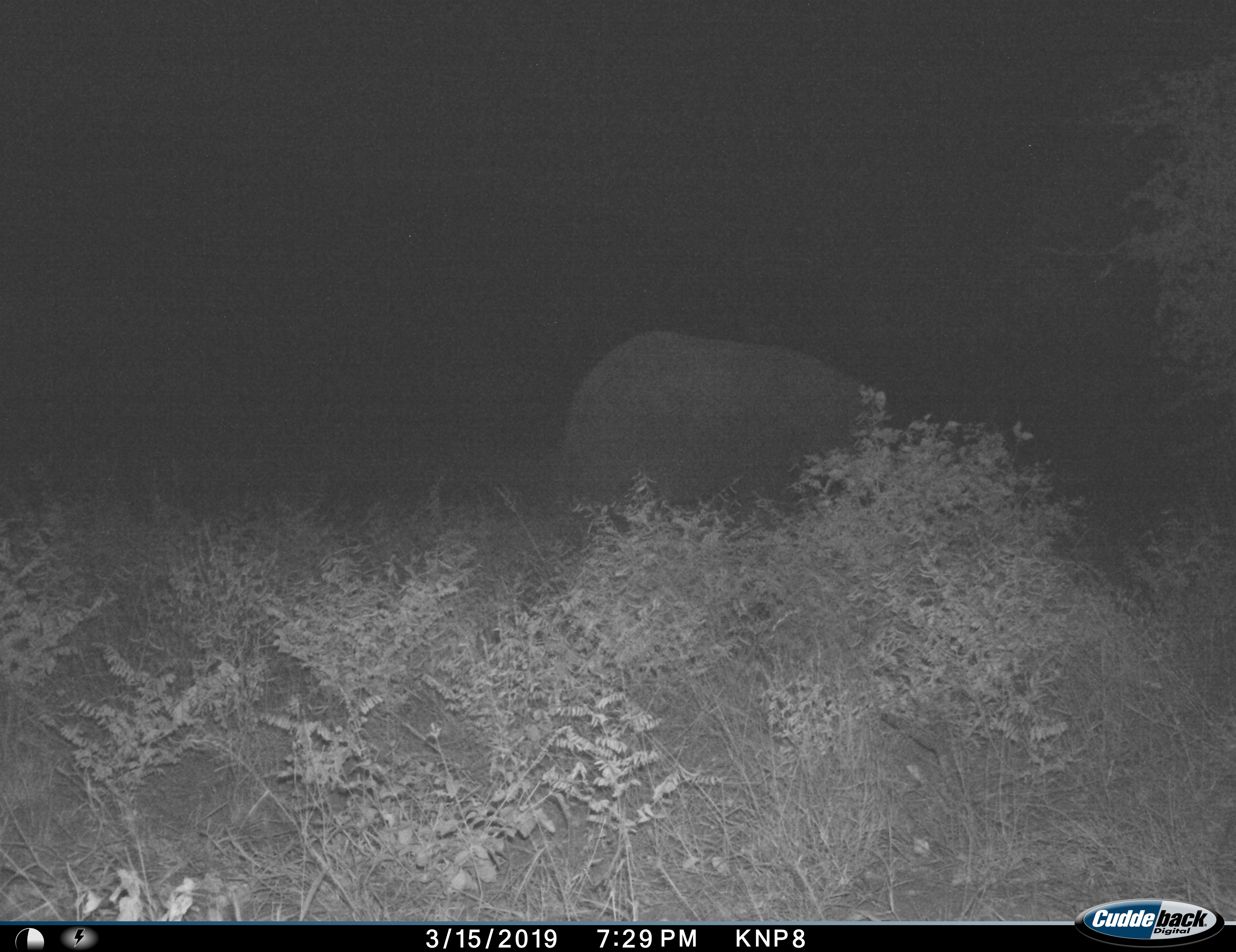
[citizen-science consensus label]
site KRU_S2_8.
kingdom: Animalia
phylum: Chordata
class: Mammalia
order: Proboscidea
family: Elephantidae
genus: Loxodonta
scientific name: Loxodonta africana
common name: african bush elephant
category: elephant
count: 1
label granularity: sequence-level